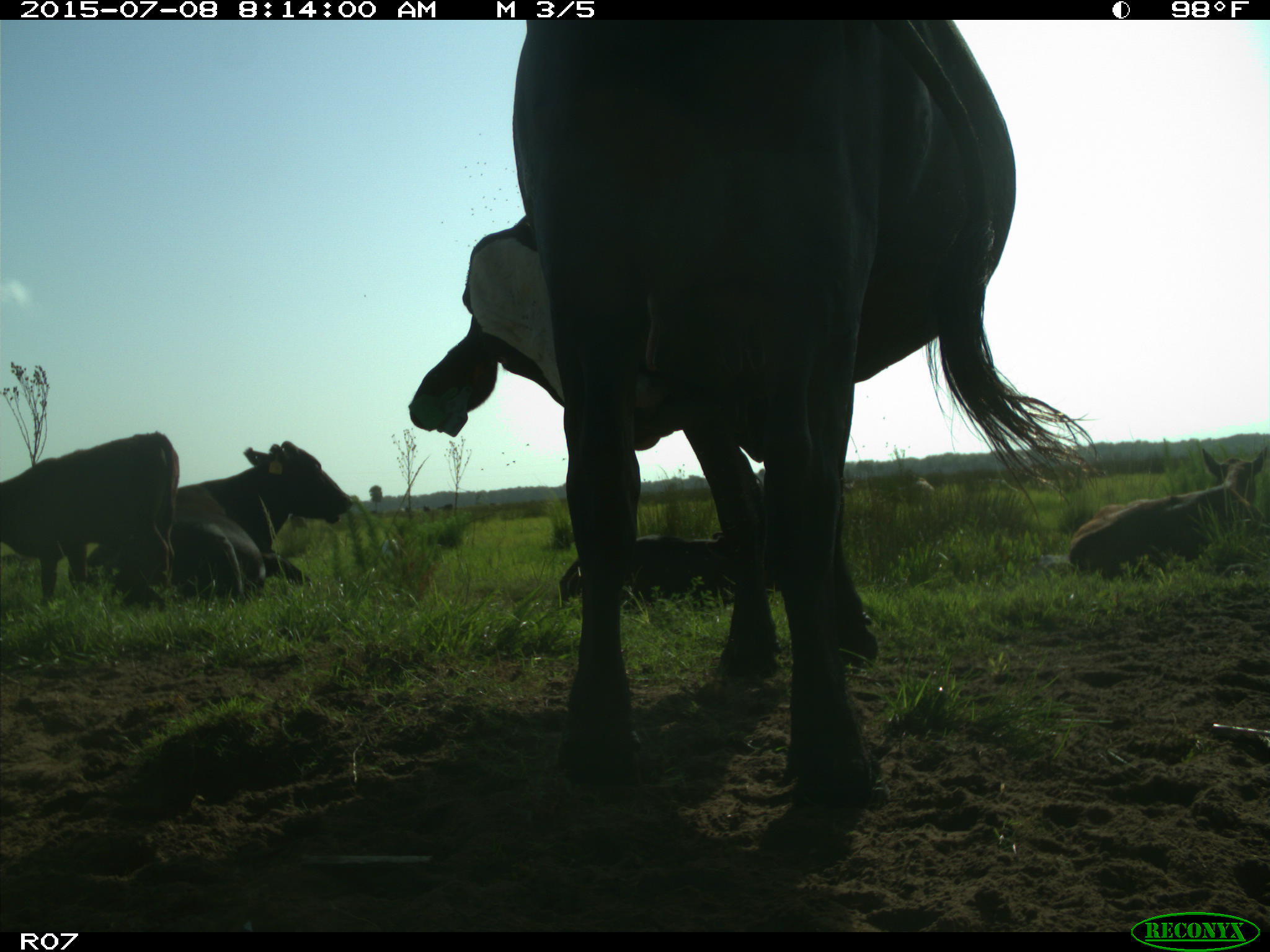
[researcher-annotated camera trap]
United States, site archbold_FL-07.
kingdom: Animalia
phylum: Chordata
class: Mammalia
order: Artiodactyla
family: Bovidae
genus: Bos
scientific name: Bos taurus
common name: domestic cow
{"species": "Bos taurus (domestic cow)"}